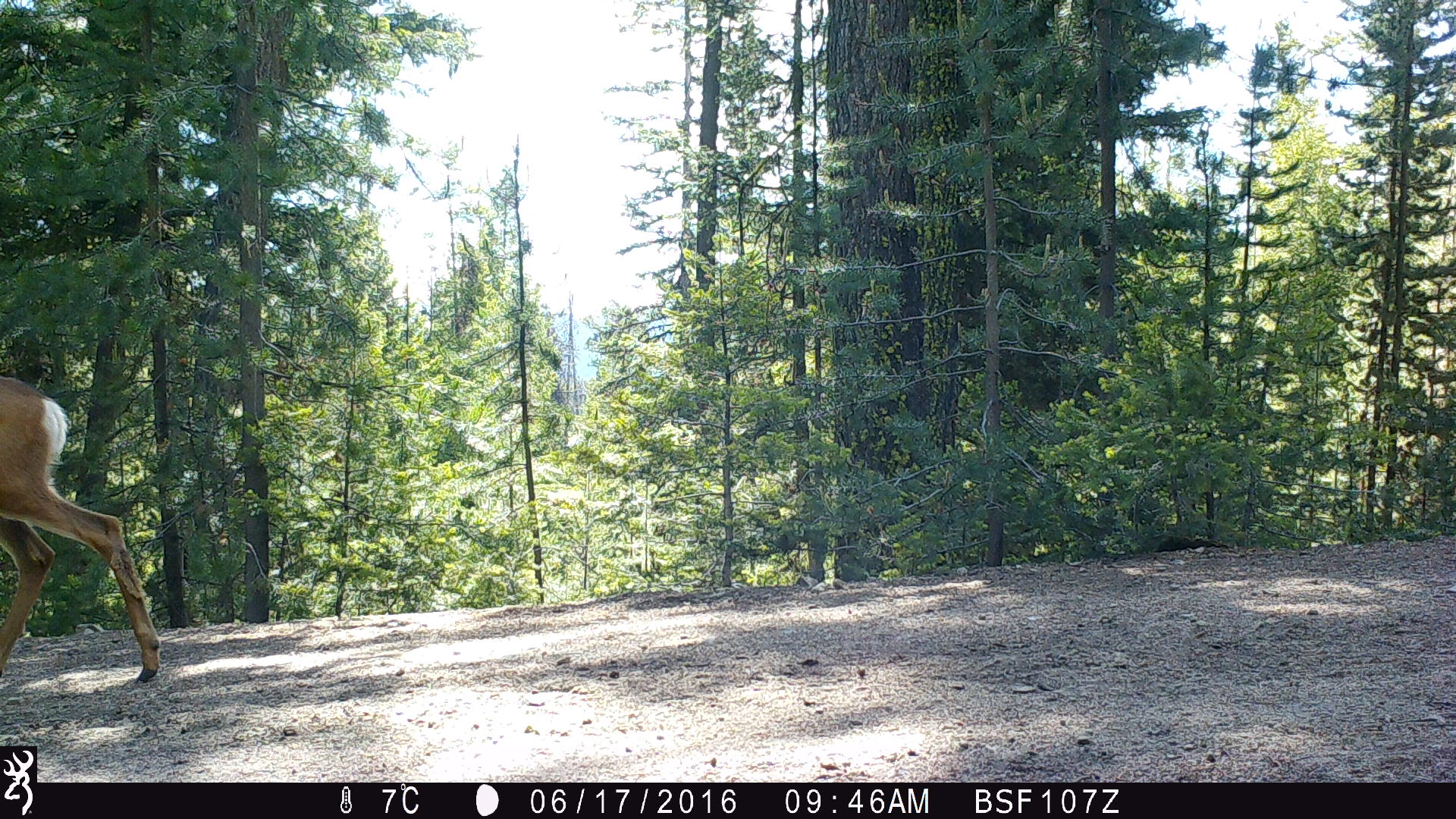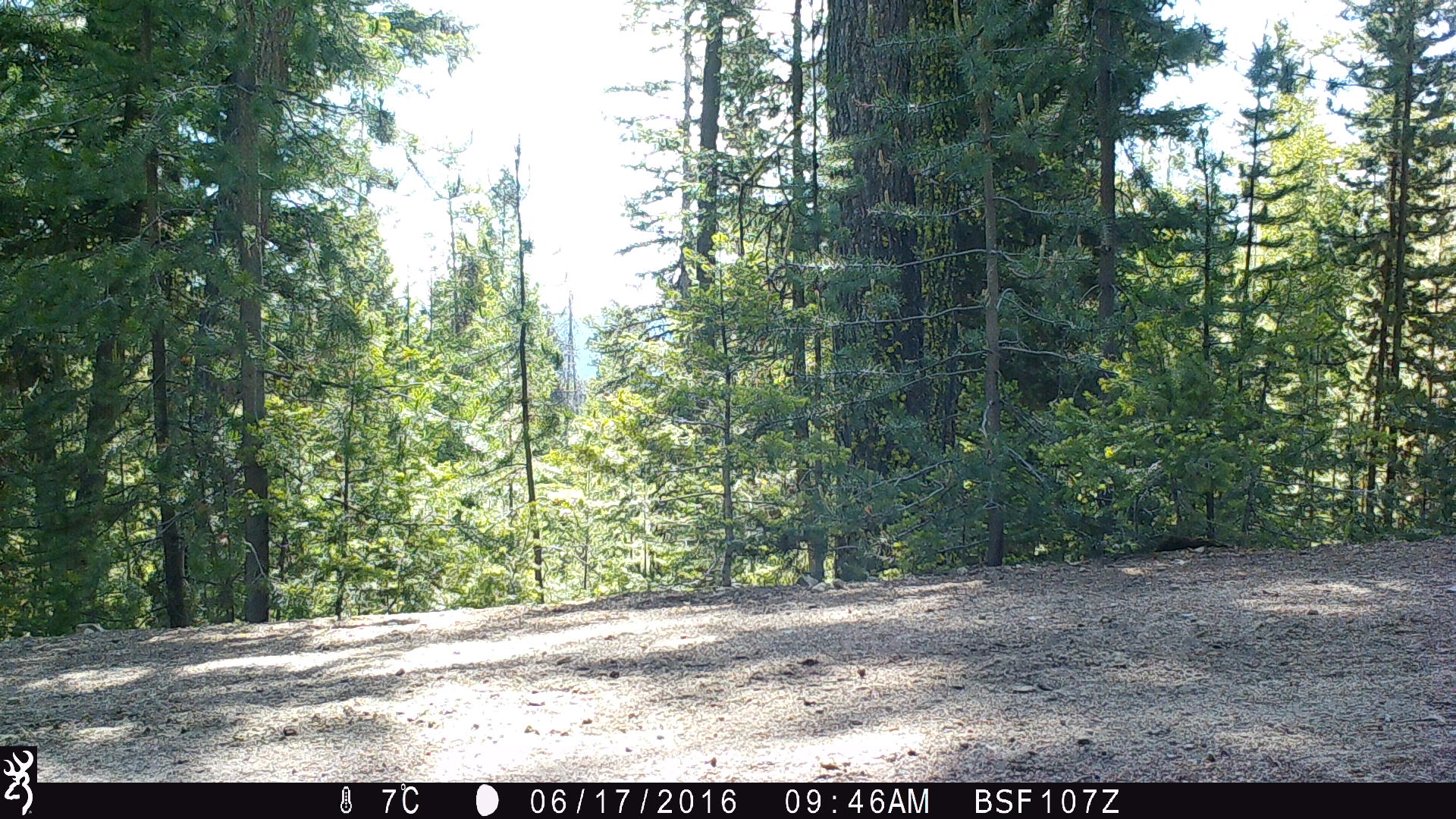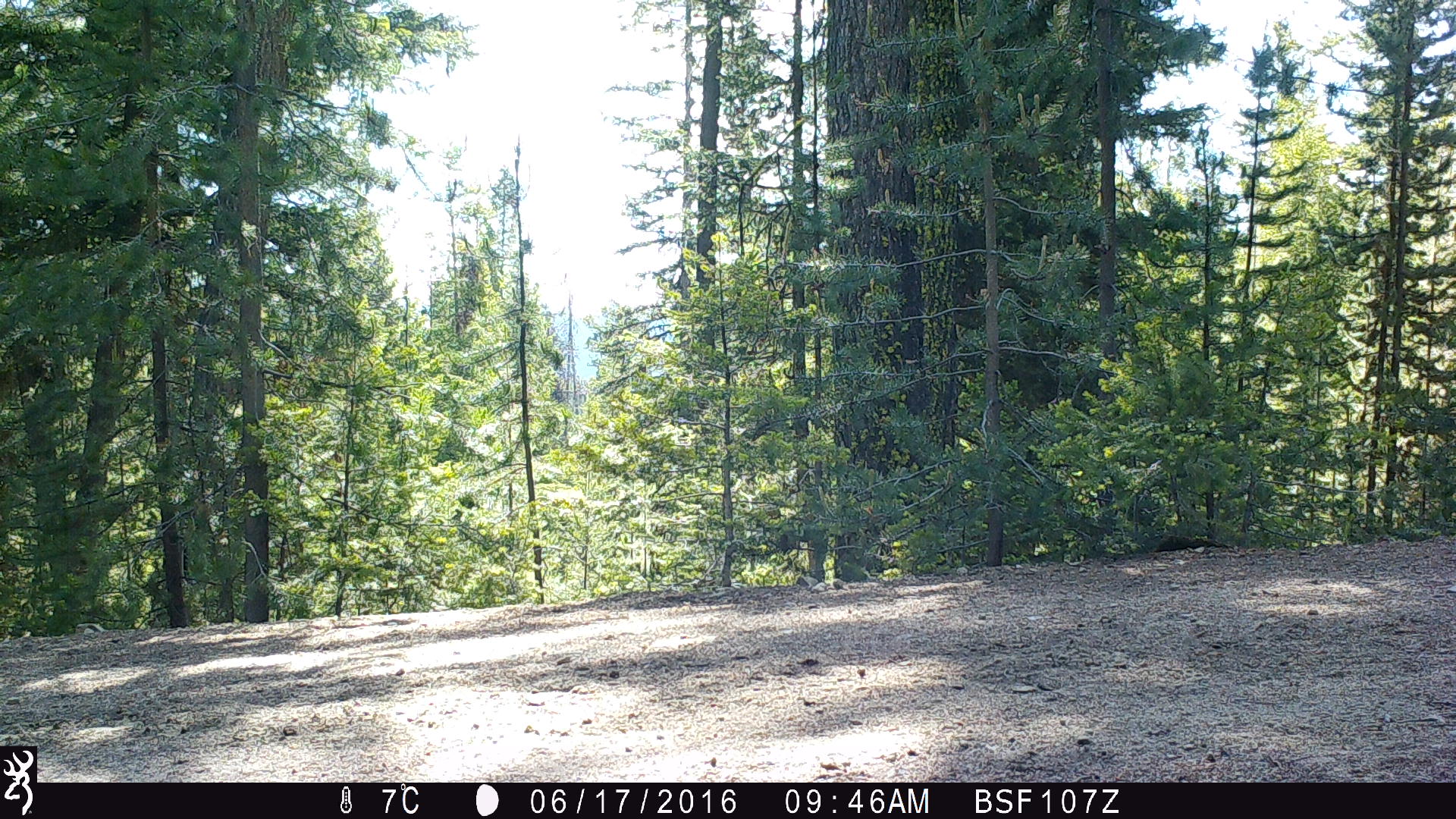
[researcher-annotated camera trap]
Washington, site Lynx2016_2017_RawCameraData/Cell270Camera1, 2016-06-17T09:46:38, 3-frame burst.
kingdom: Animalia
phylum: Chordata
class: Mammalia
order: Artiodactyla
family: Cervidae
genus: Odocoileus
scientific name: Odocoileus hemionus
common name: mule deer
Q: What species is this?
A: Odocoileus hemionus (mule deer).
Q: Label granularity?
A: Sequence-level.